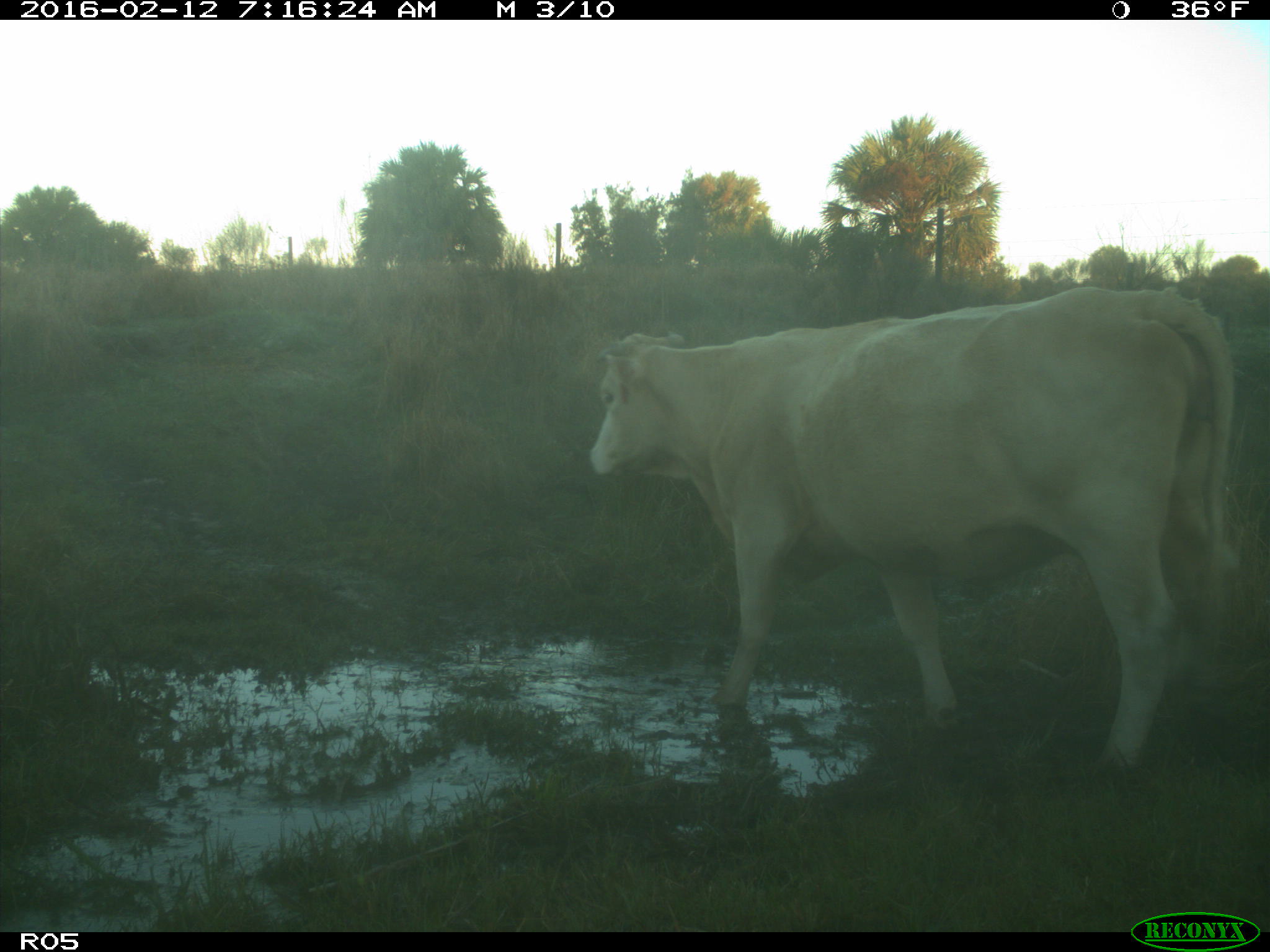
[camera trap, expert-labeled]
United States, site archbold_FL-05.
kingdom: Animalia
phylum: Chordata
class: Mammalia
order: Artiodactyla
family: Bovidae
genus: Bos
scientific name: Bos taurus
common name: domestic cow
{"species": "Bos taurus (domestic cow)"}